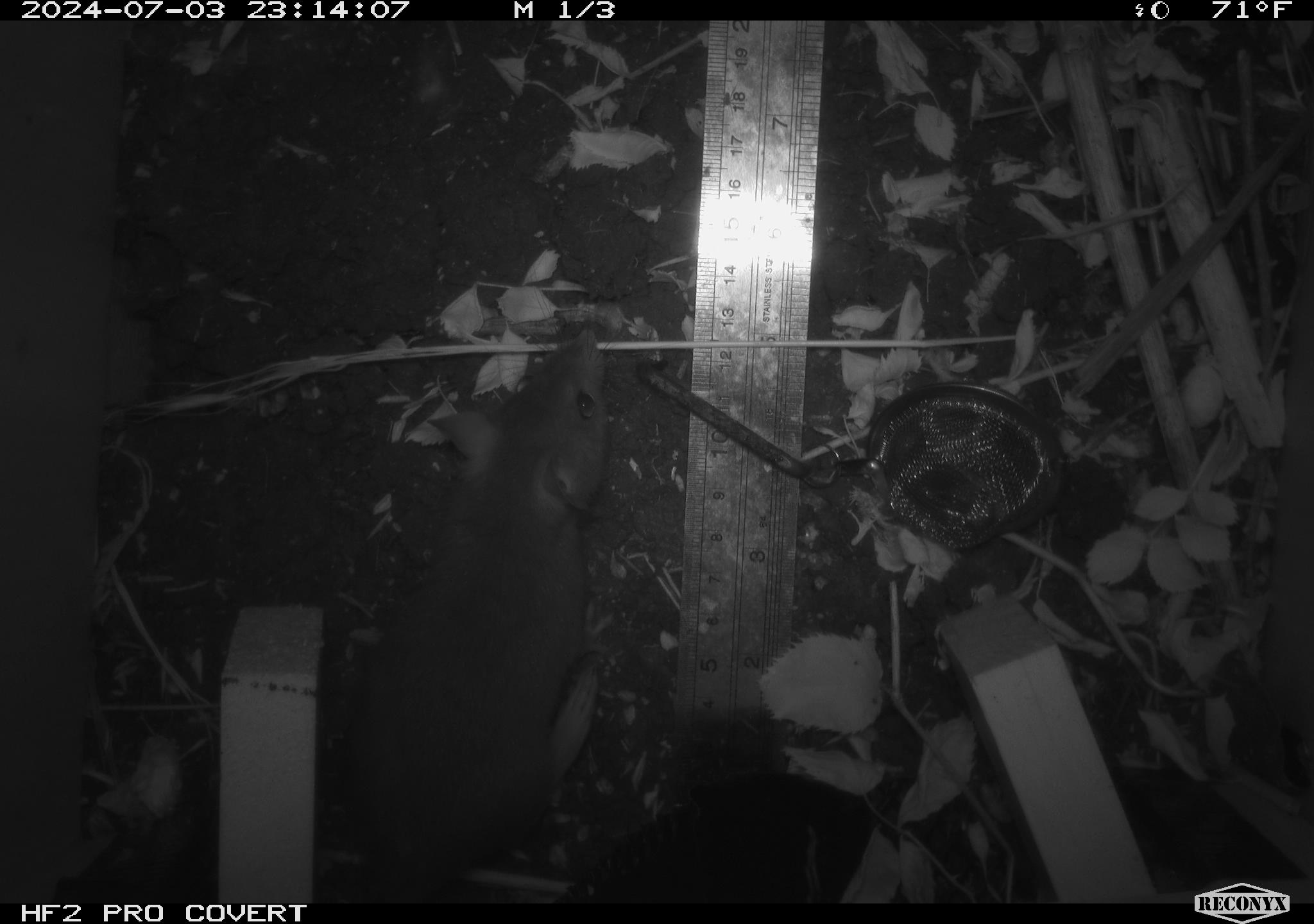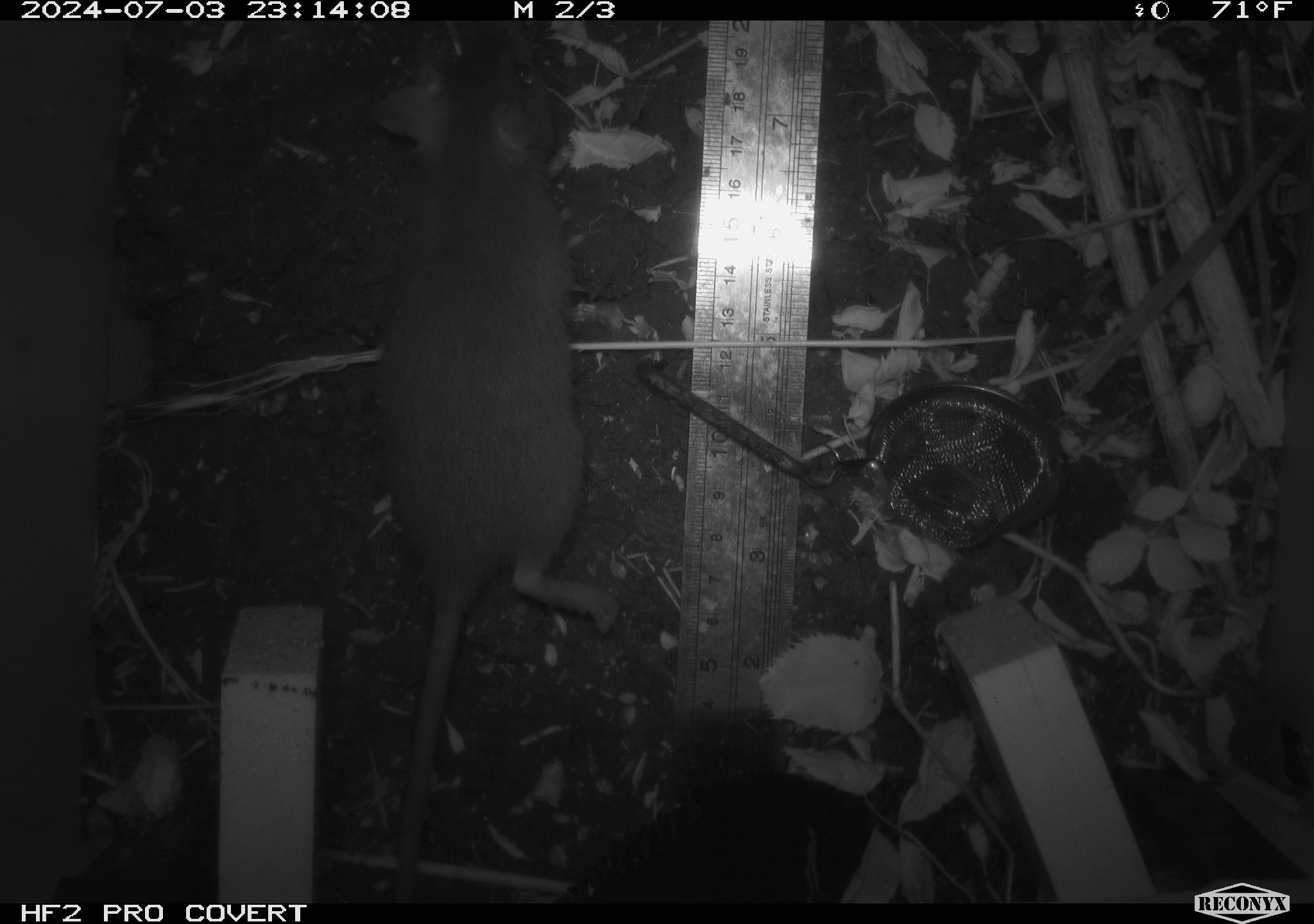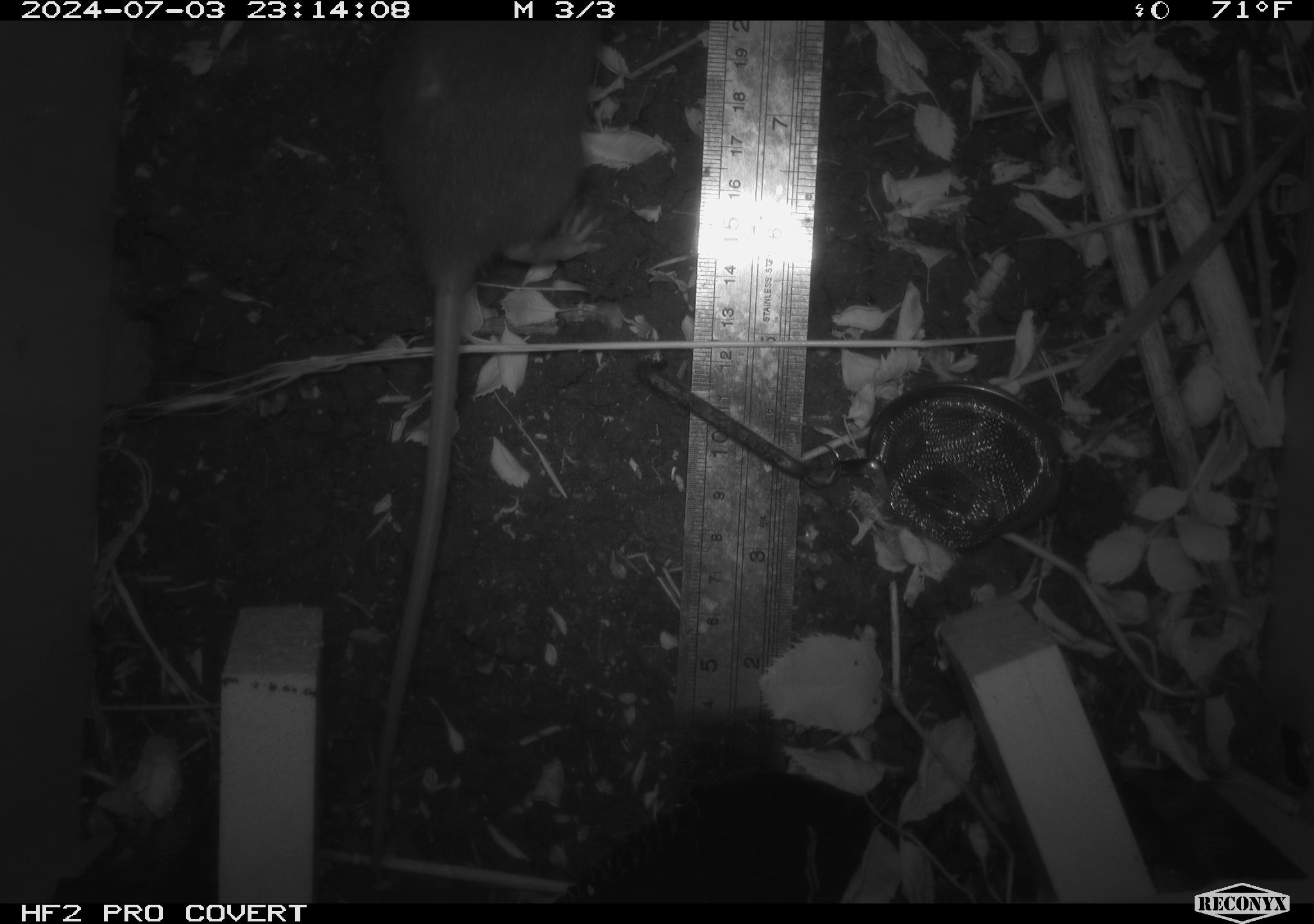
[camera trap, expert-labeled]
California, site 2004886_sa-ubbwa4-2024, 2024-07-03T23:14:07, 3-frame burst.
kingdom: Animalia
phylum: Chordata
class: Mammalia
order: Rodentia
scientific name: Rodentia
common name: woodrat or rat or mouse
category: woodrat or rat or mouse species